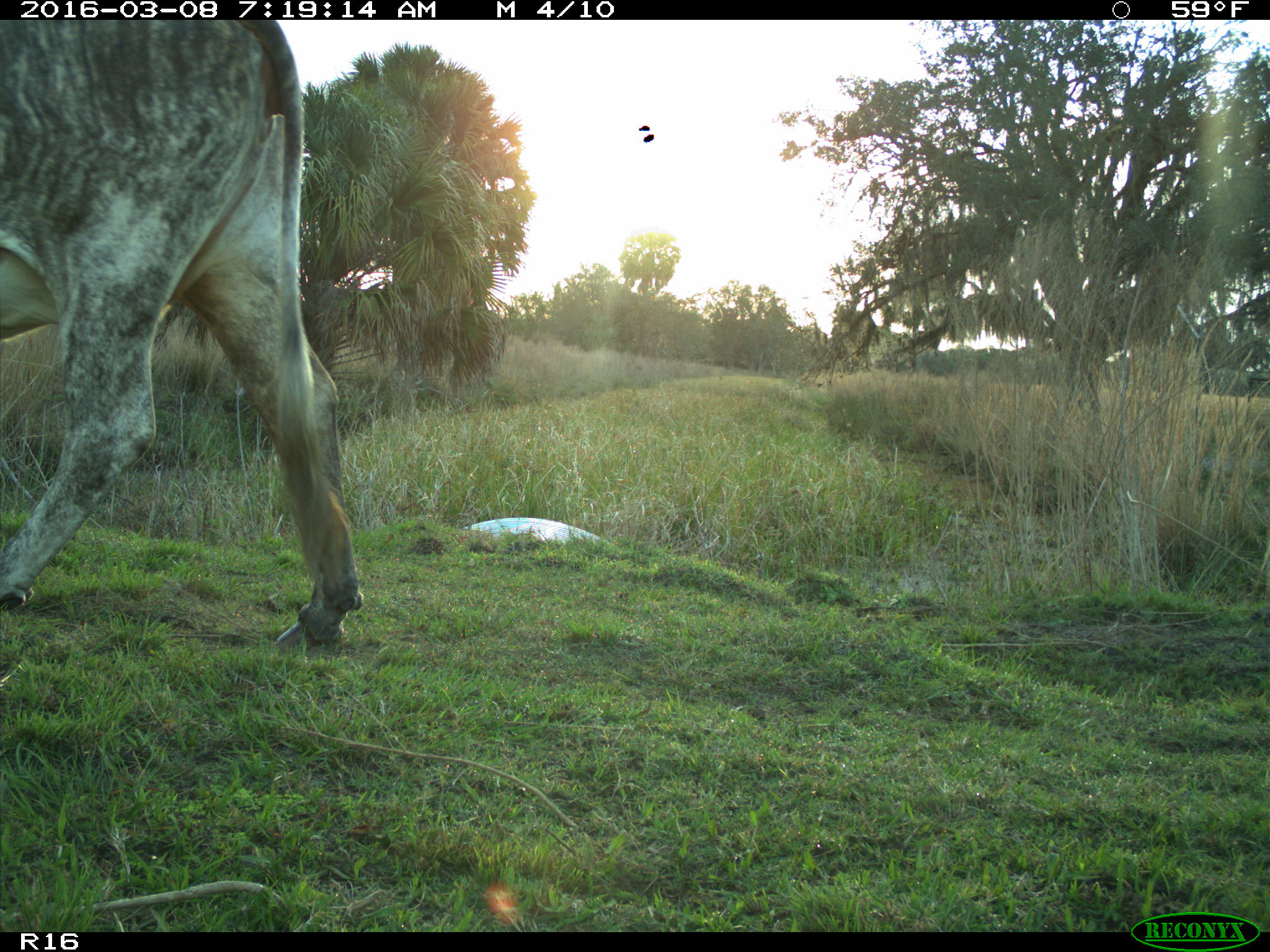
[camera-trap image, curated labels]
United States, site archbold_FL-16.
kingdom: Animalia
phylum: Chordata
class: Mammalia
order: Artiodactyla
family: Bovidae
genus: Bos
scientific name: Bos taurus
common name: domestic cow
Bos taurus (domestic cow).